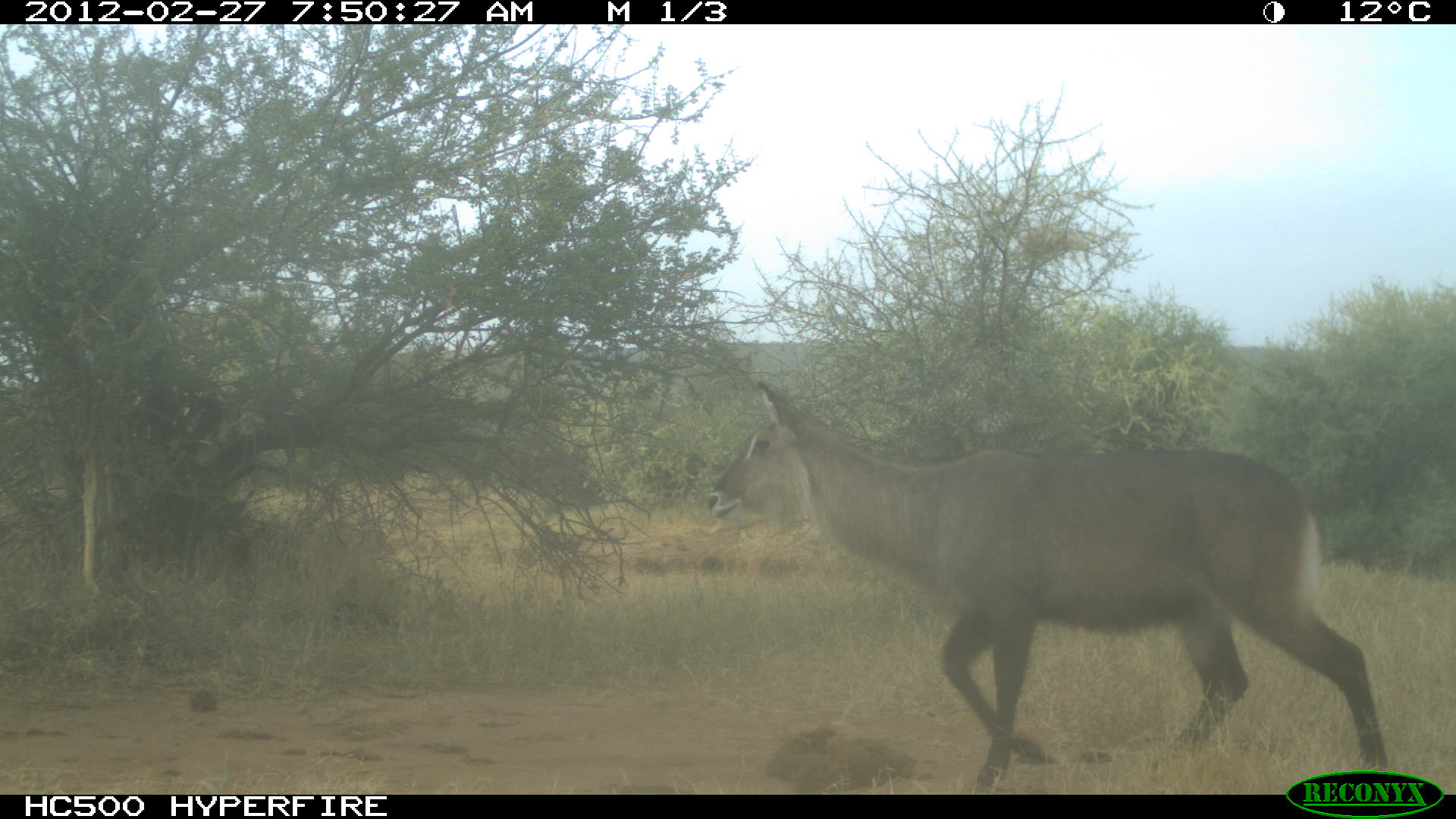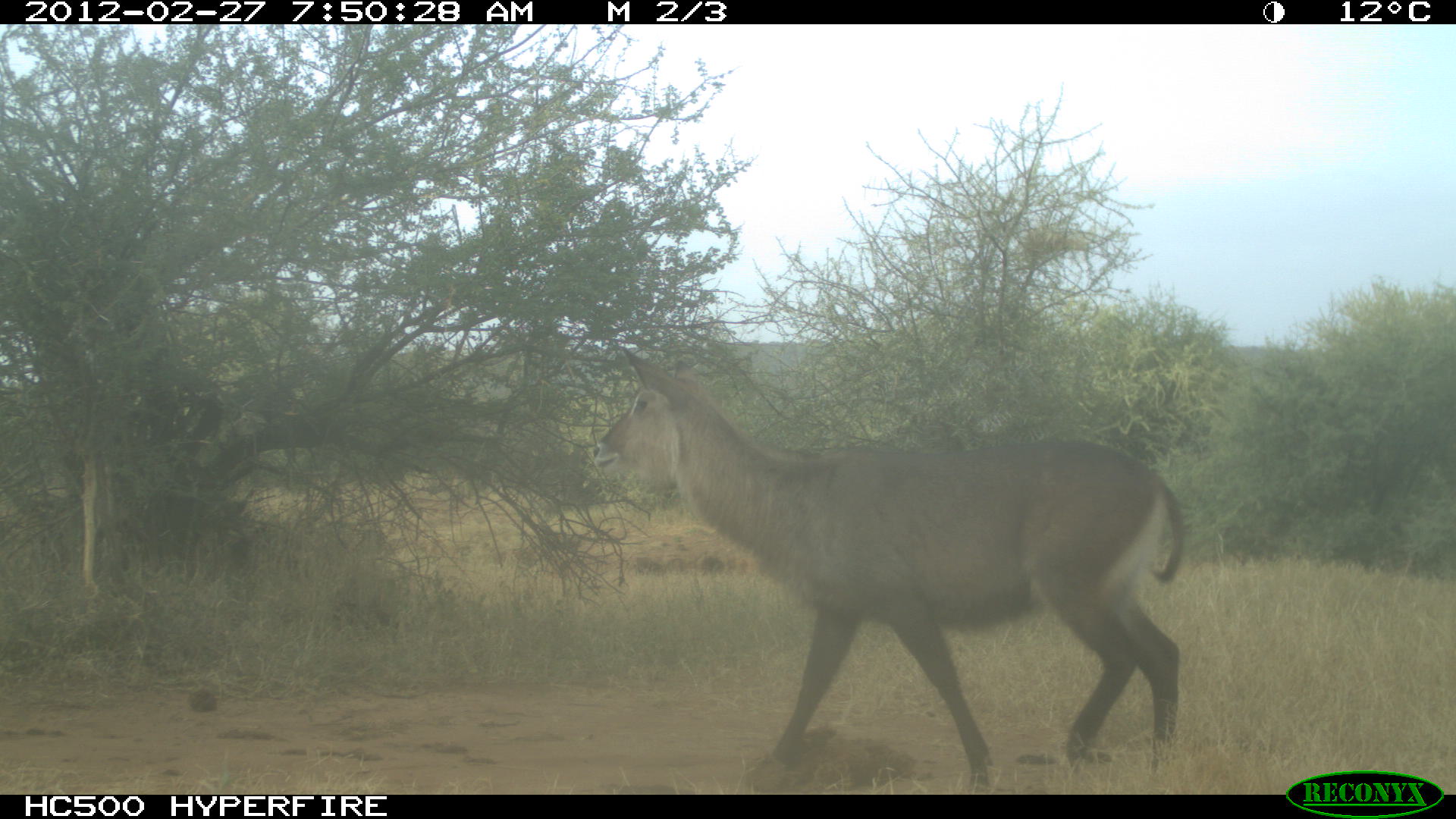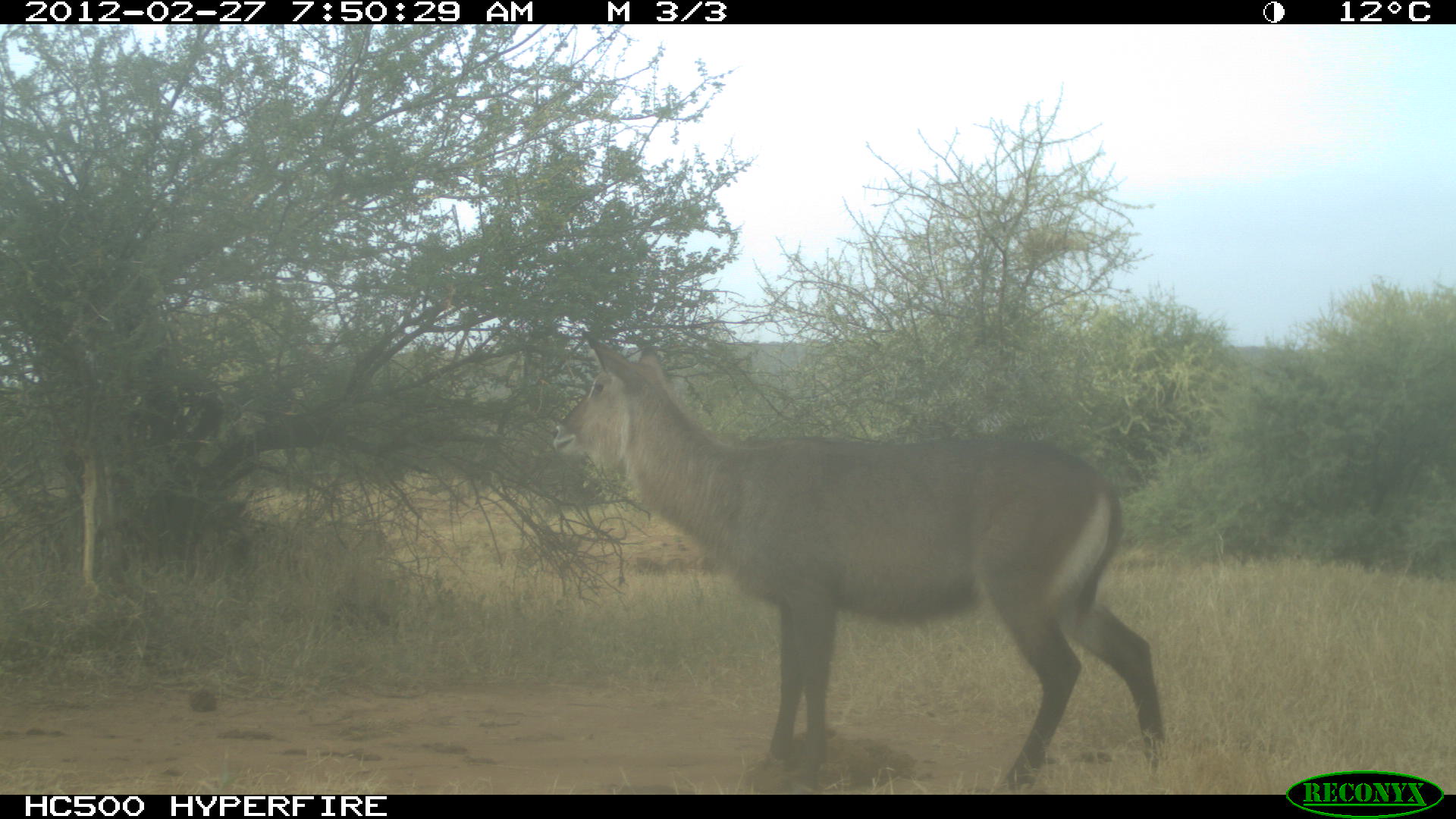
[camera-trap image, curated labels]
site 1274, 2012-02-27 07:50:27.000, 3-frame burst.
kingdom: Animalia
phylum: Chordata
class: Mammalia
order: Artiodactyla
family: Bovidae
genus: Kobus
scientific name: Kobus ellipsiprymnus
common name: waterbuck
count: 1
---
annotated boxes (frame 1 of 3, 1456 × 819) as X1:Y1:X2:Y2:
kobus ellipsiprymnus: 698:378:1393:793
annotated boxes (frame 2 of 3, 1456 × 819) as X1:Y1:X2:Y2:
kobus ellipsiprymnus: 581:338:1191:790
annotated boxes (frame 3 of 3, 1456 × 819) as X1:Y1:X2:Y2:
kobus ellipsiprymnus: 544:320:1169:790